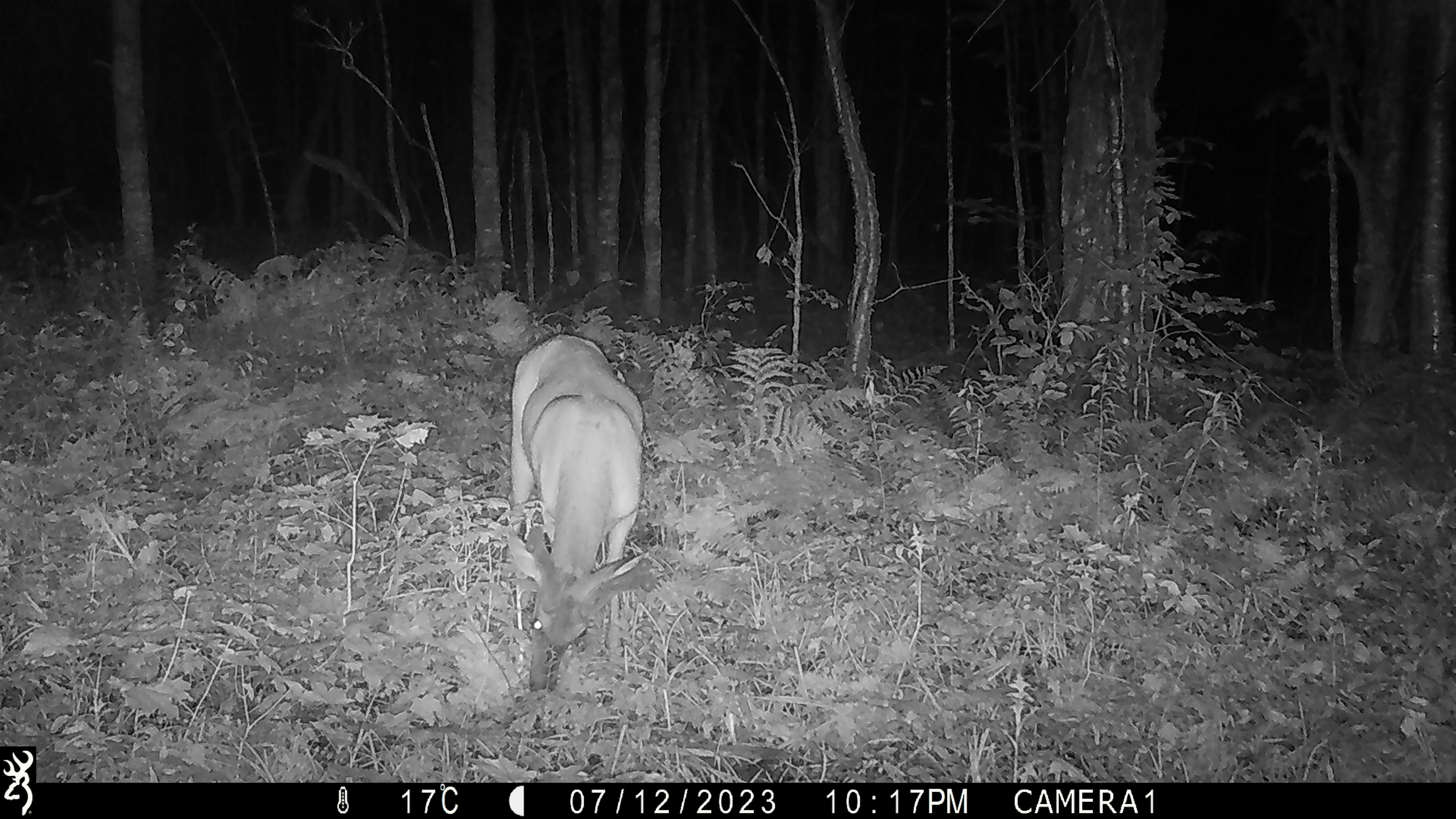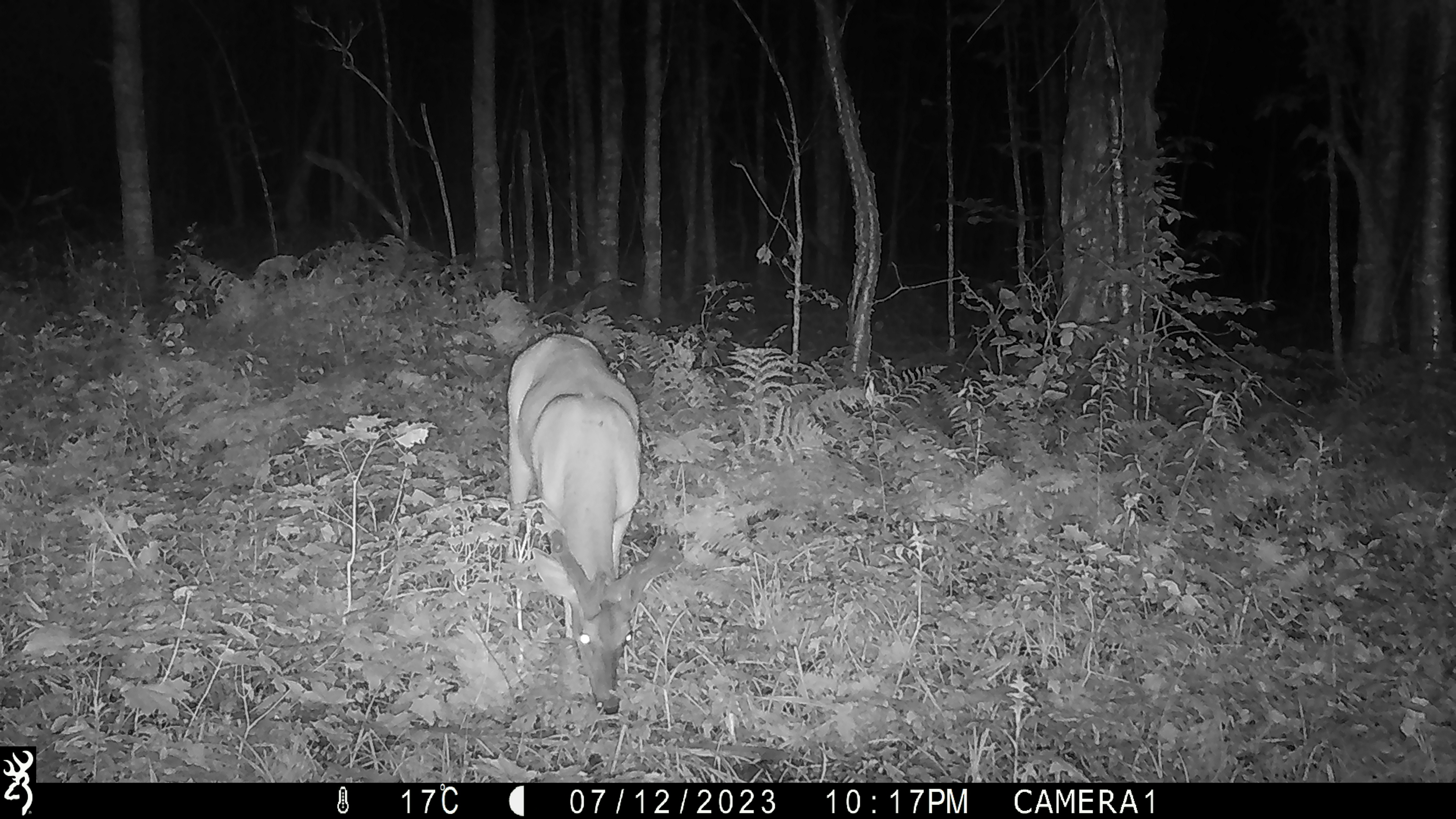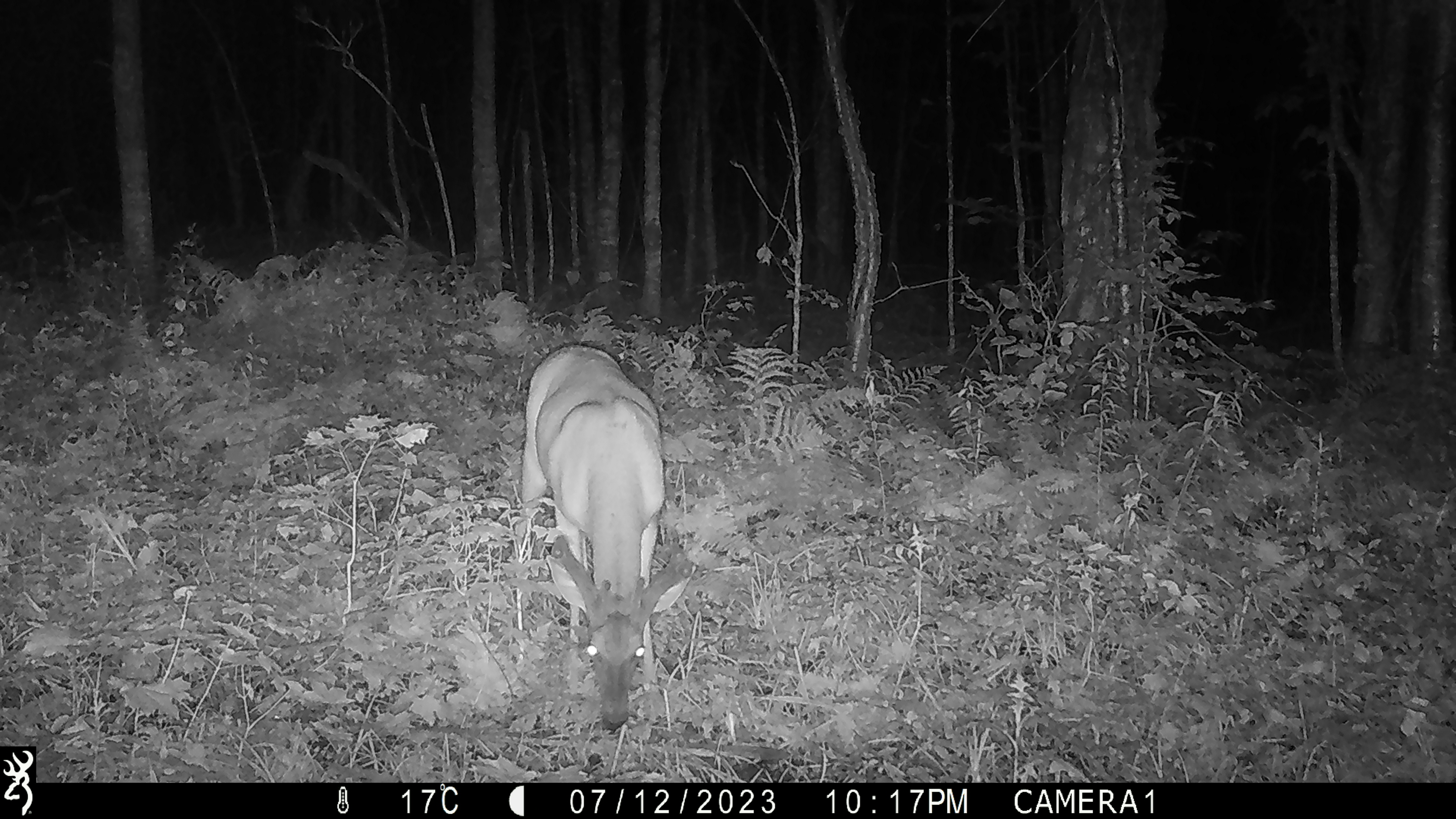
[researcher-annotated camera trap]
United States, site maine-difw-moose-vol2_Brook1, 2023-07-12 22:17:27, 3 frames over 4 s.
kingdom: Animalia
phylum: Chordata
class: Mammalia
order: Artiodactyla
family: Cervidae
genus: Odocoileus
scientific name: Odocoileus virginianus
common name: white-tailed deer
White-tailed deer (Odocoileus virginianus).